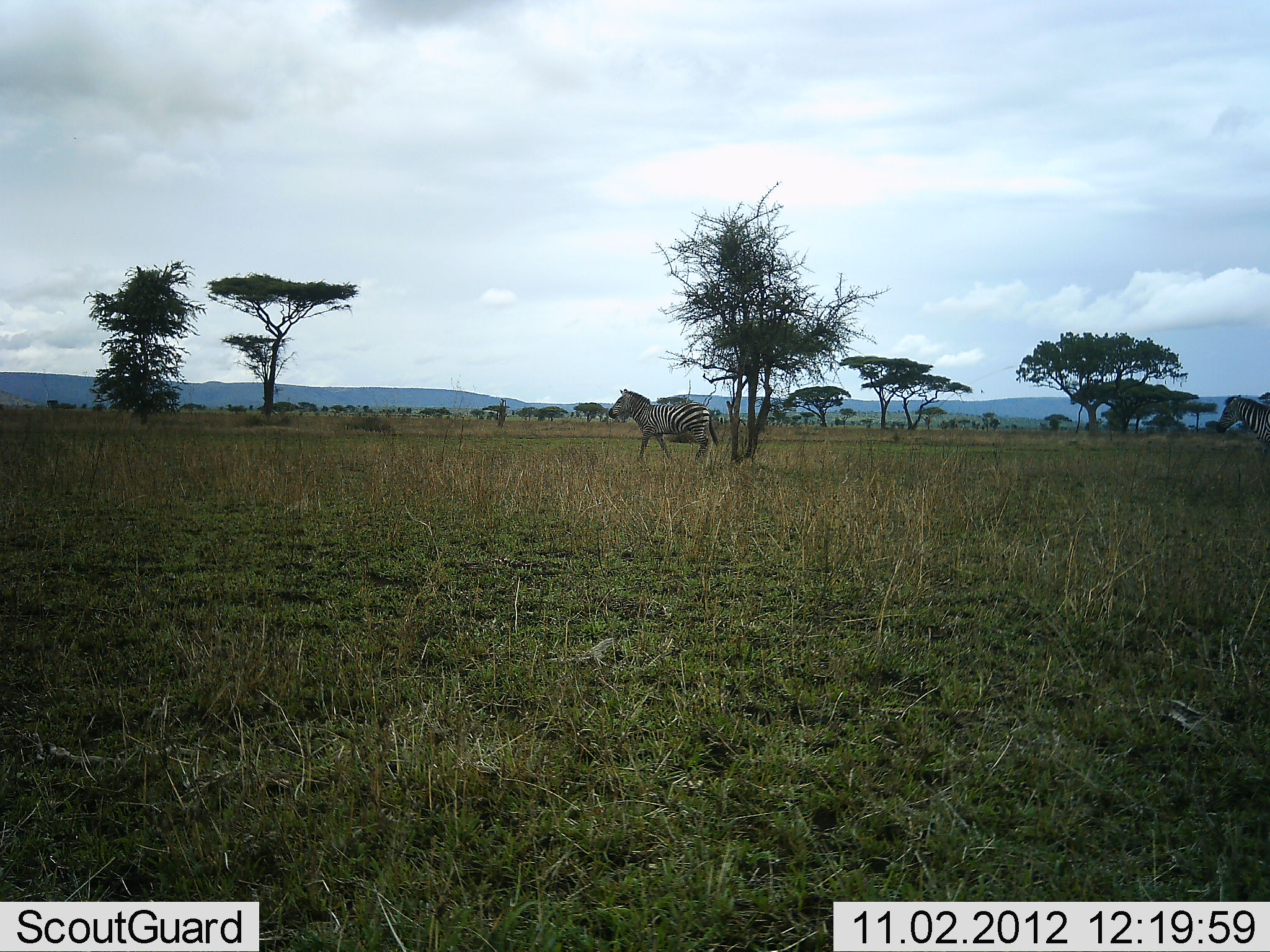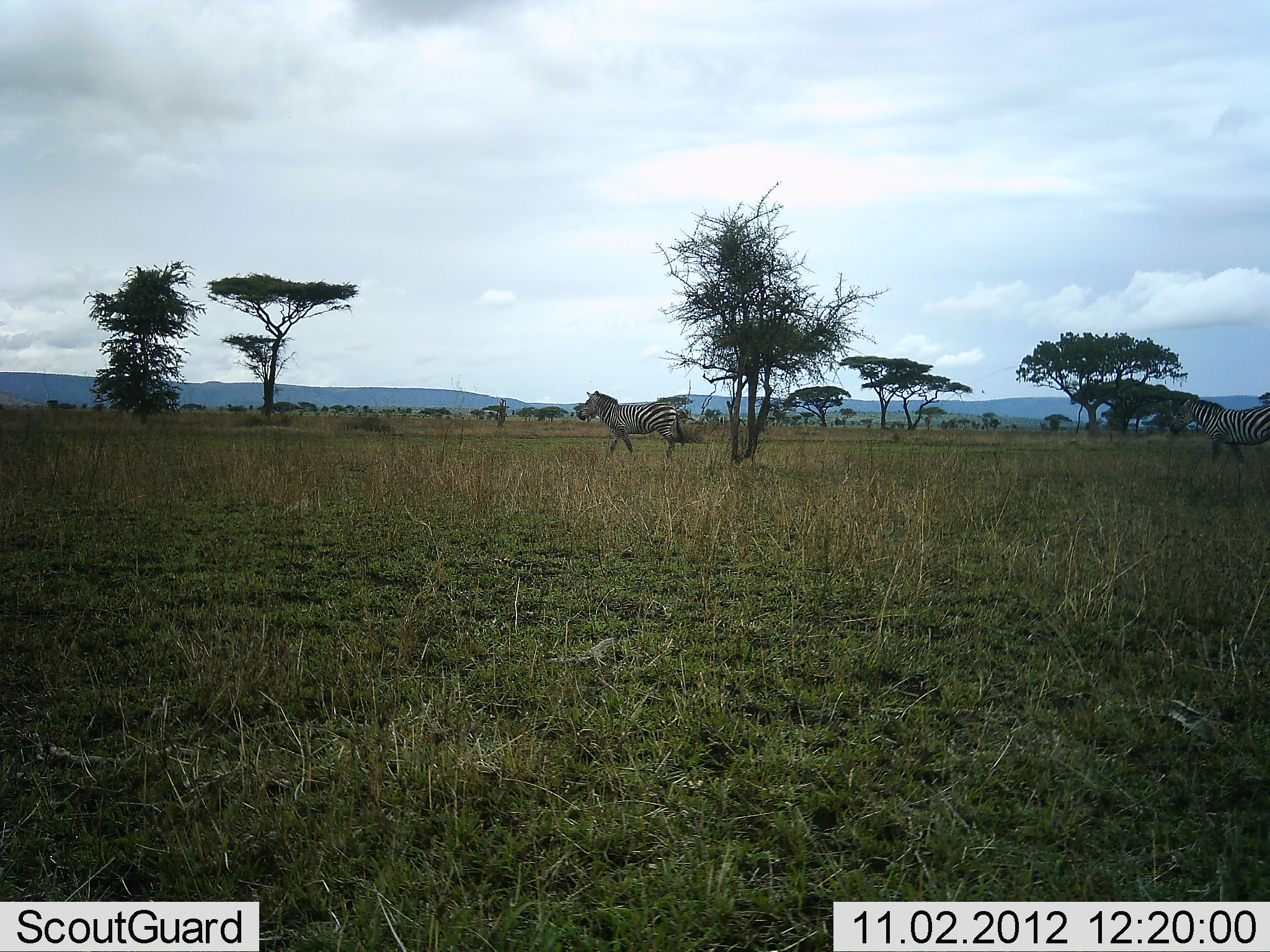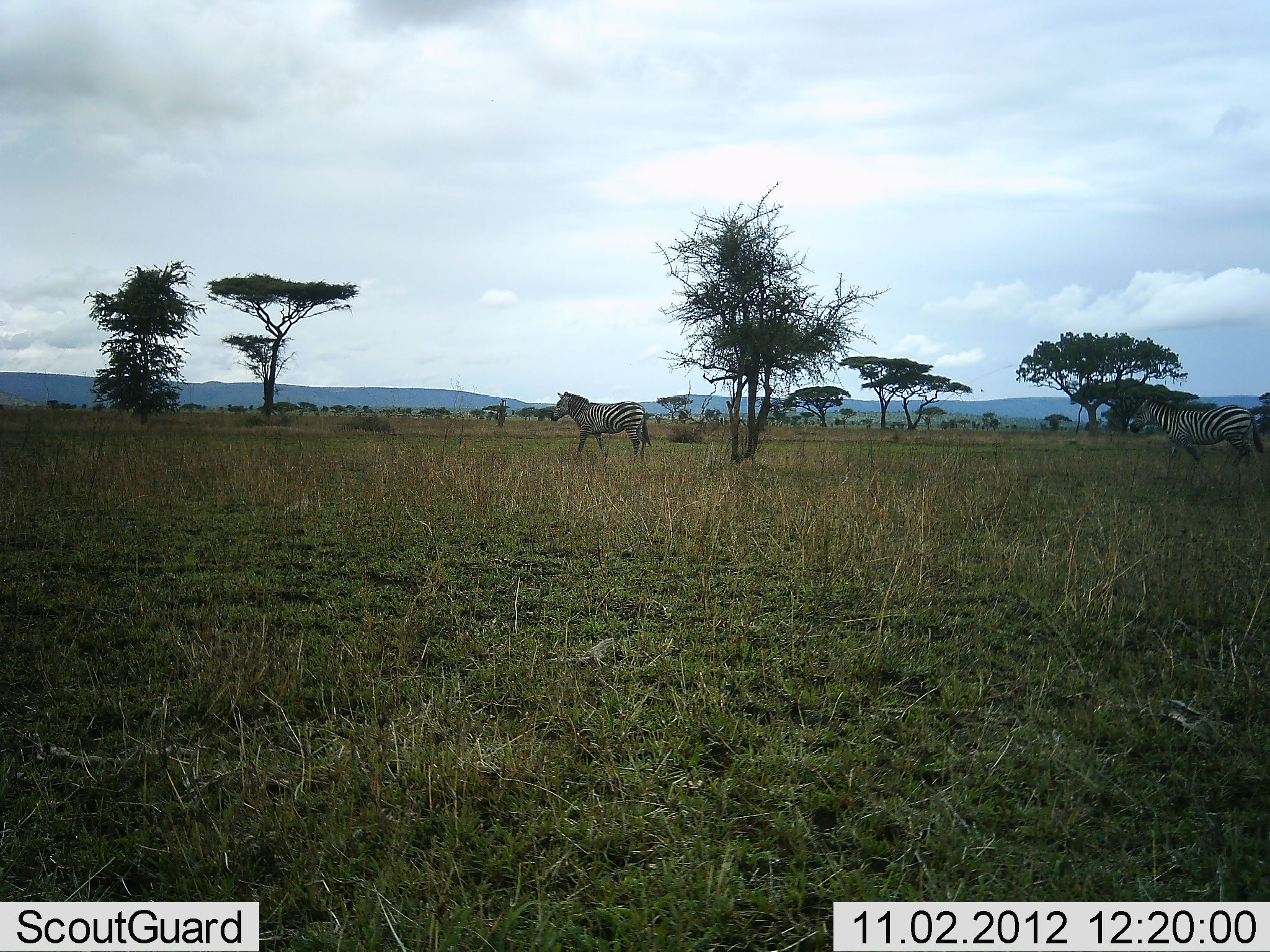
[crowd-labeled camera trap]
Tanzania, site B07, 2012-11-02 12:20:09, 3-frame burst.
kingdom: Animalia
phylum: Chordata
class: Mammalia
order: Perissodactyla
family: Equidae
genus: Equus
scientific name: Equus quagga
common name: plains zebra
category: zebra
Zebra (plains zebra) (Equus quagga), count 2. Behavior (volunteer vote fractions): standing 0%, resting 0%, moving 100%, interacting 0%. Young present (vote fraction): 0%. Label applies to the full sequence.